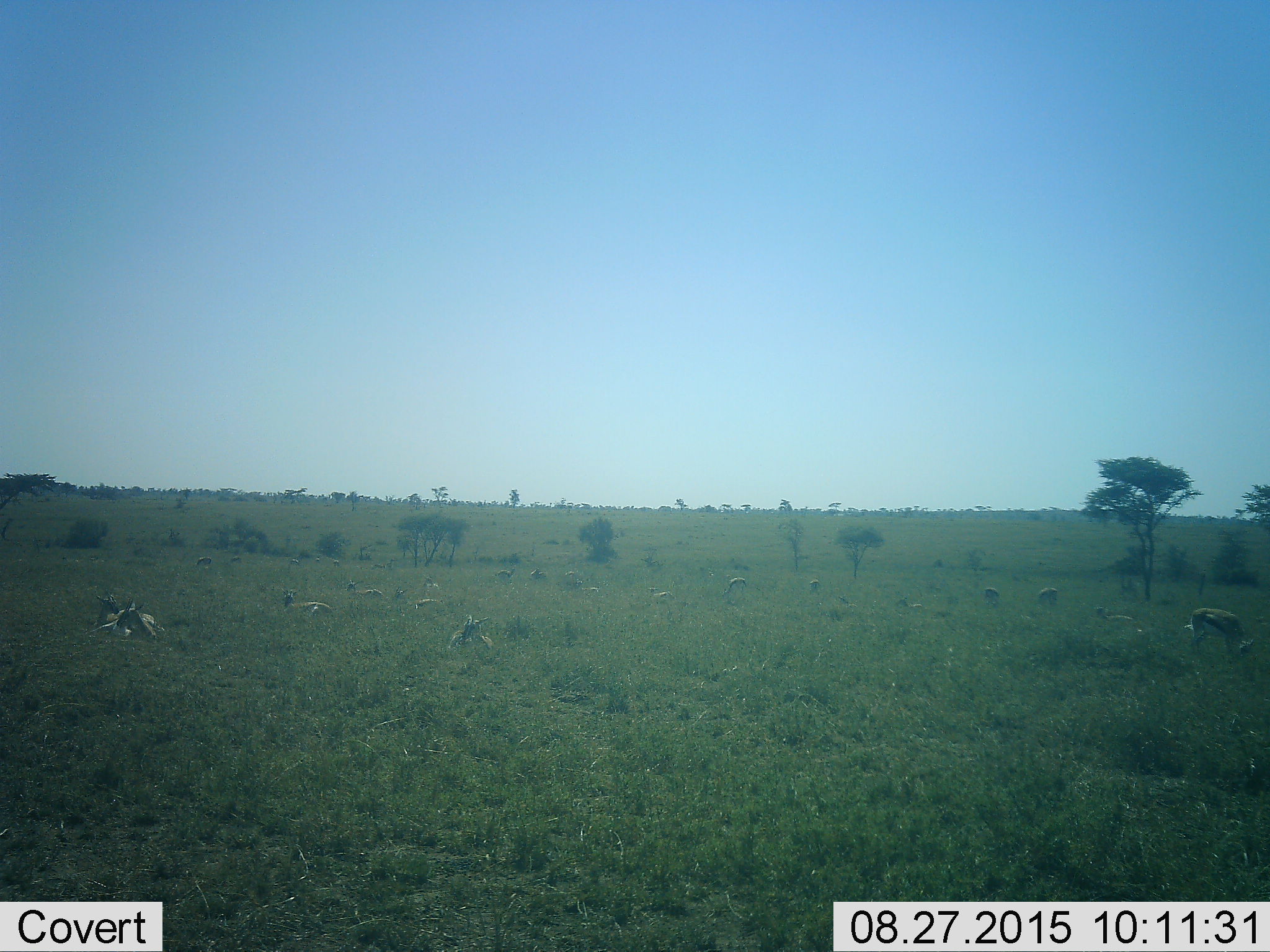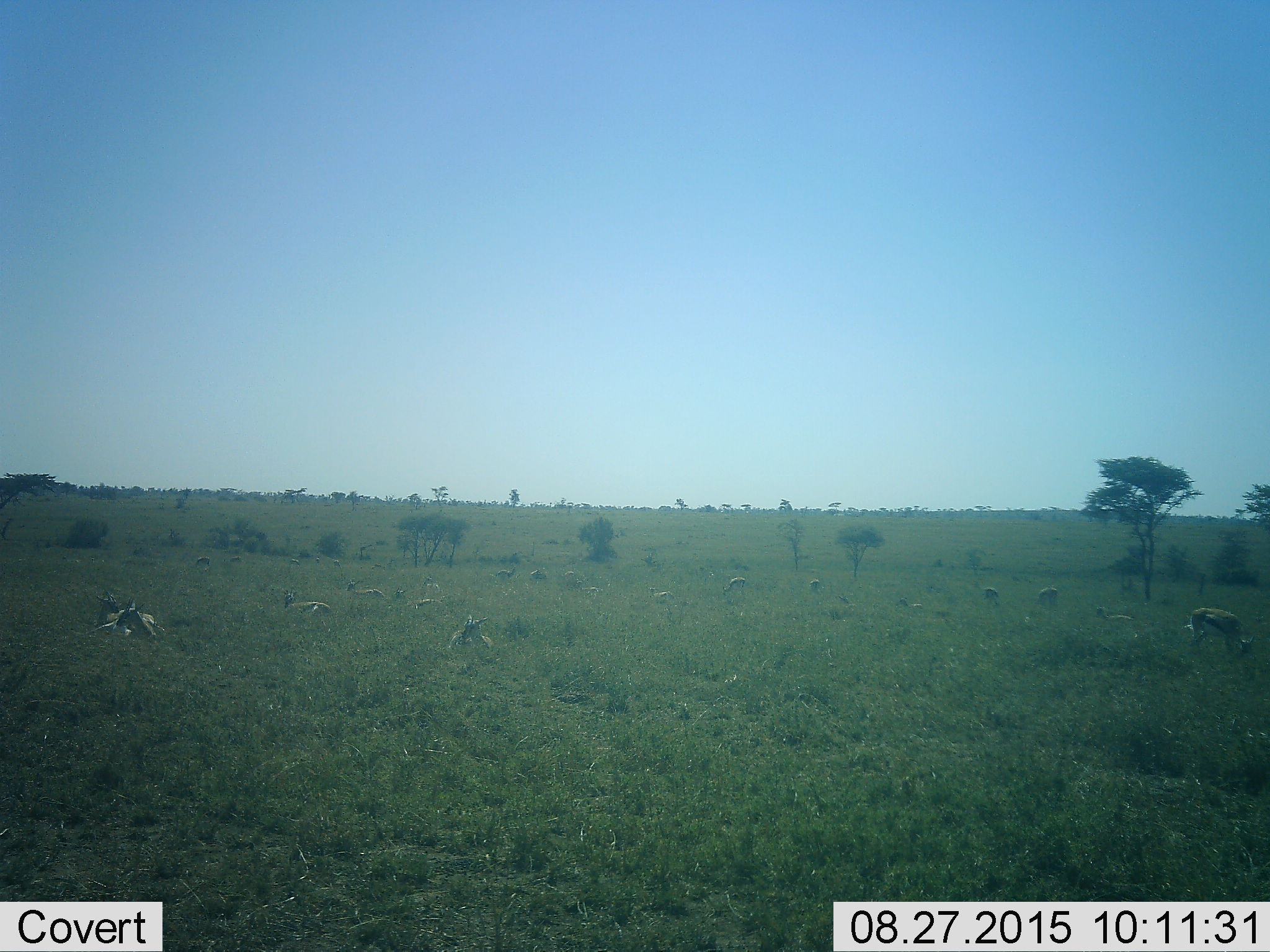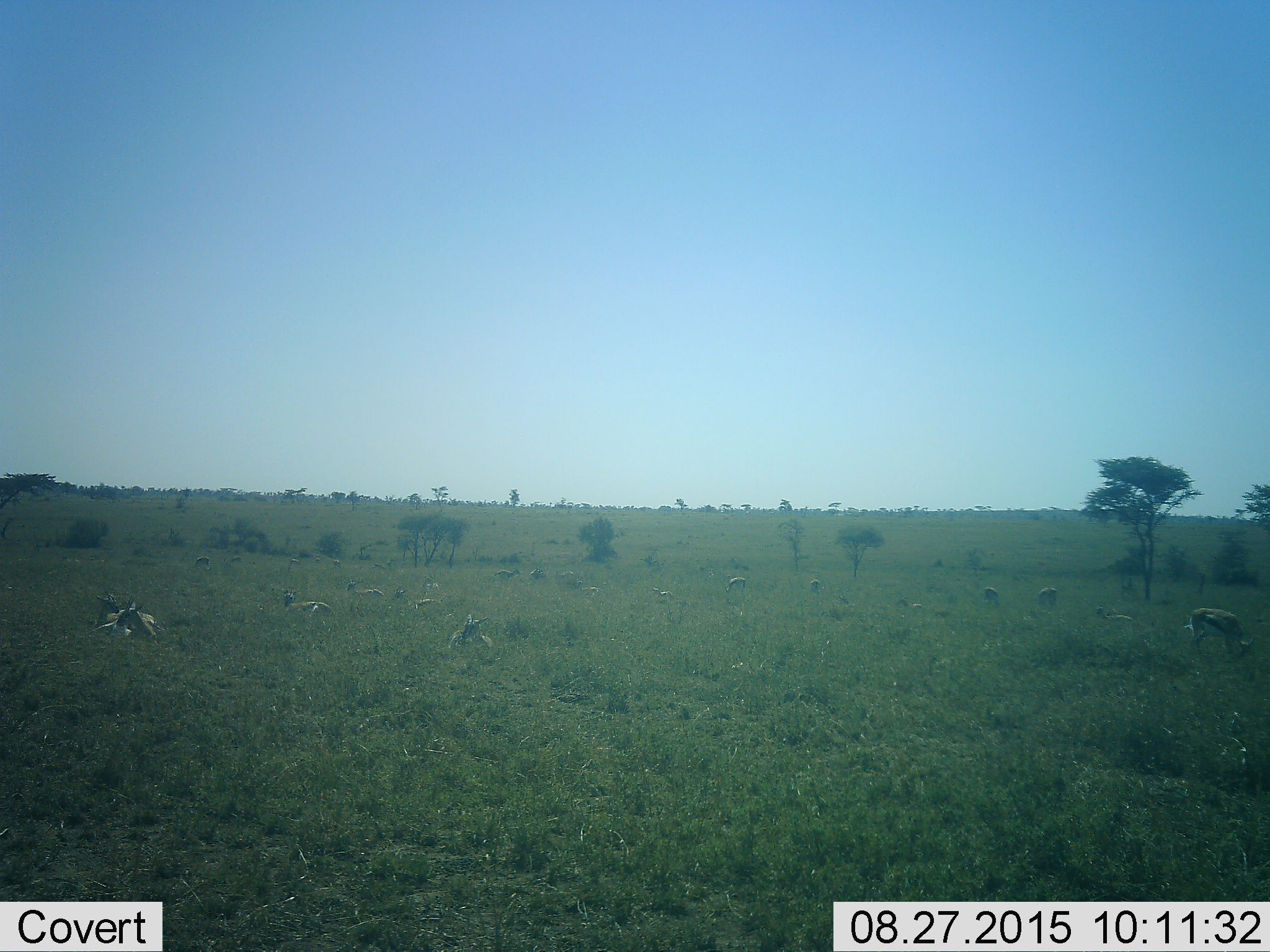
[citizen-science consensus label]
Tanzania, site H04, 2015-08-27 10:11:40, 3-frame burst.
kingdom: Animalia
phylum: Chordata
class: Mammalia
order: Artiodactyla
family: Bovidae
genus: Eudorcas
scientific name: Eudorcas thomsonii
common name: thomson's gazelle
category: gazellethomsons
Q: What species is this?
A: Gazellethomsons (thomson's gazelle) (Eudorcas thomsonii).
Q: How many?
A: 11-50.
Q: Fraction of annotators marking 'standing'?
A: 56%.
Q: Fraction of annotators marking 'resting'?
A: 89%.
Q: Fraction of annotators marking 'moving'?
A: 0%.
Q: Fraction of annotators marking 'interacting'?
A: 0%.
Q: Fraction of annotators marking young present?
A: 11%.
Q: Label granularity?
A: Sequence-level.